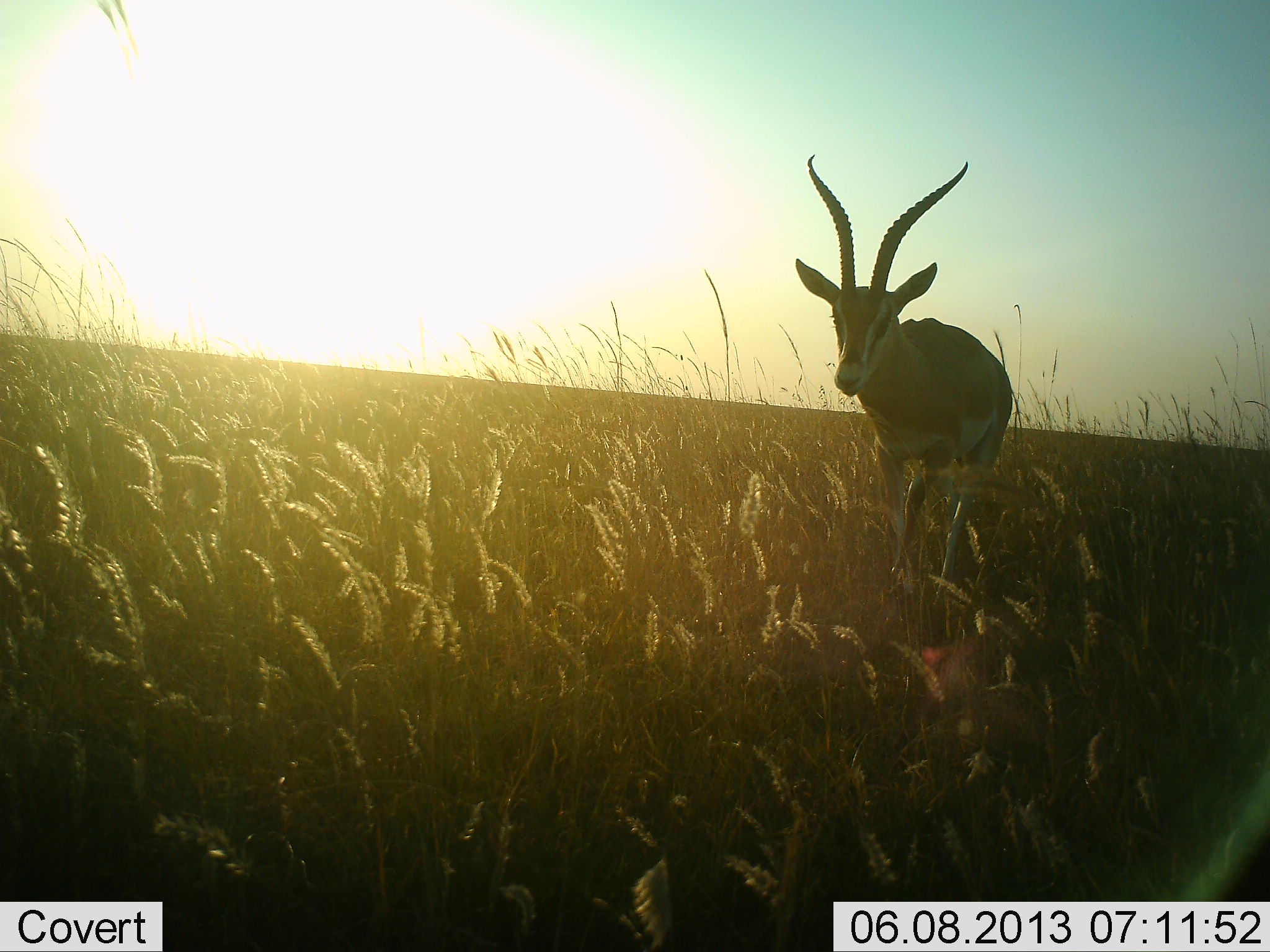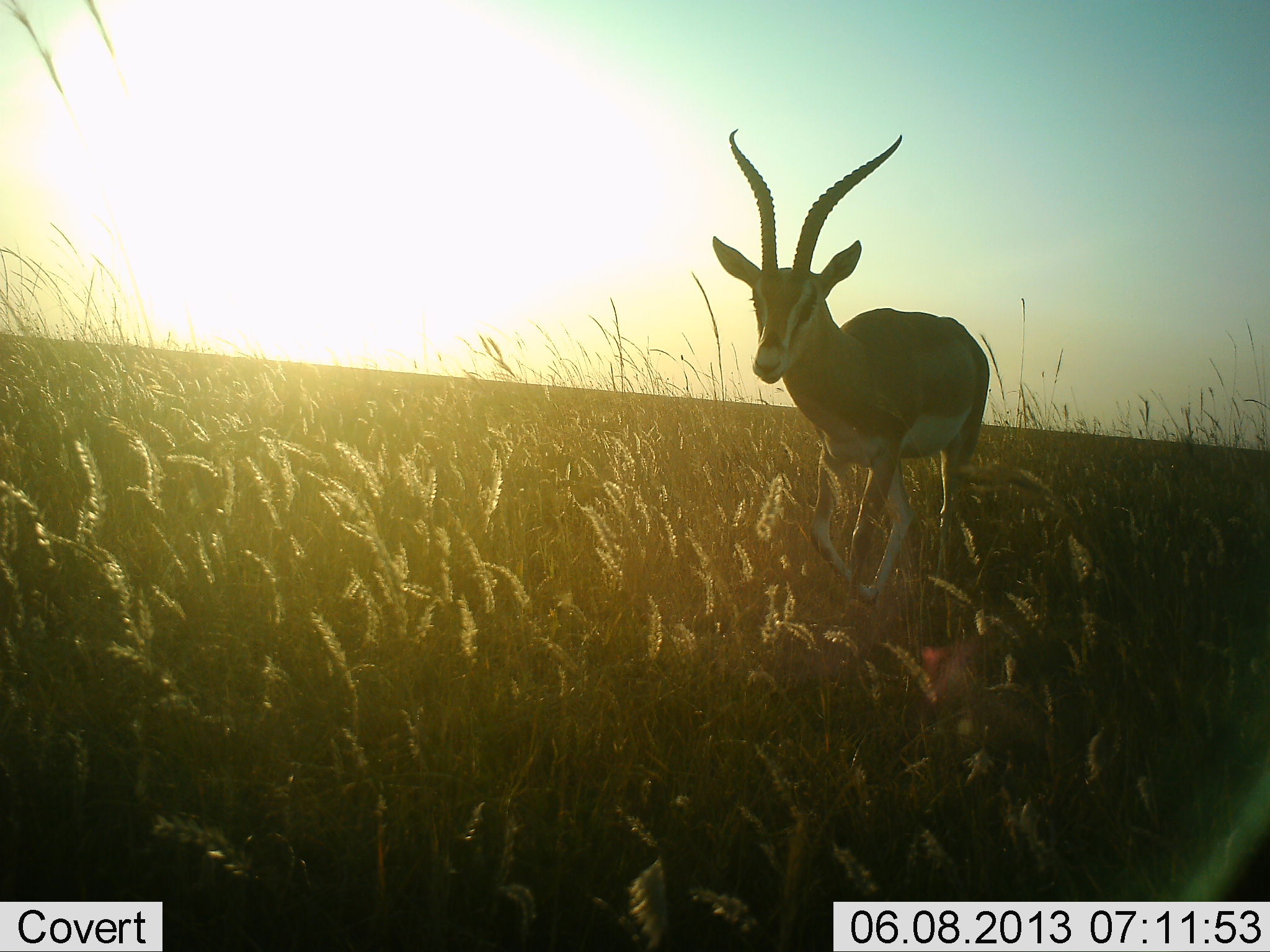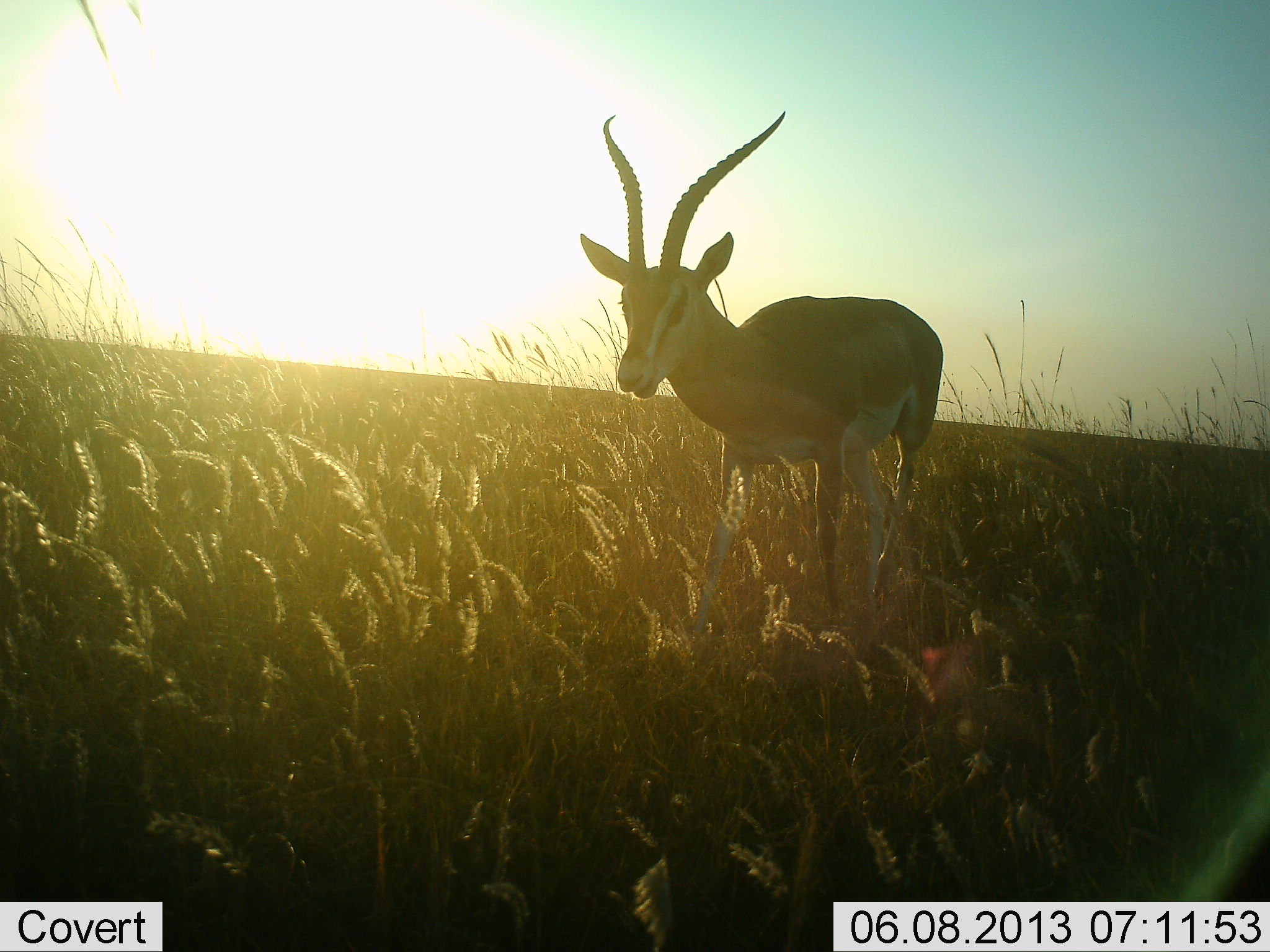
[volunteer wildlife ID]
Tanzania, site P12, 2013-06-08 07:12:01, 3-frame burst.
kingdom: Animalia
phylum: Chordata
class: Mammalia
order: Artiodactyla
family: Bovidae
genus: Nanger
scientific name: Nanger granti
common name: grant's gazelle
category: gazellegrants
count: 1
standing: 12%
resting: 0%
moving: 92%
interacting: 0%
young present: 0%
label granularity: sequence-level